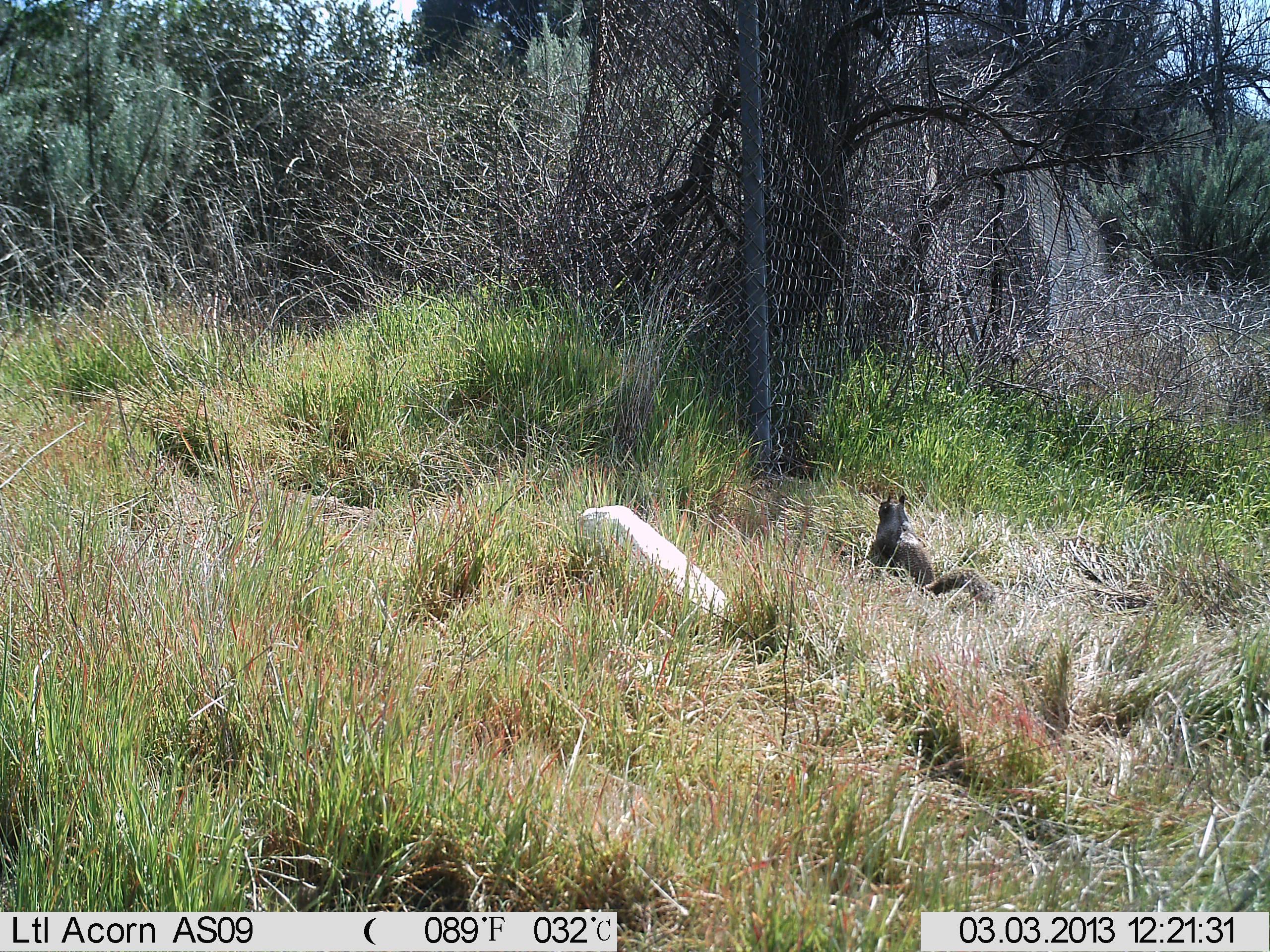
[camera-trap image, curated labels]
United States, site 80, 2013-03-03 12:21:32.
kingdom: Animalia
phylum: Chordata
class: Mammalia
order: Rodentia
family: Sciuridae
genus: Sciurus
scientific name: Sciurus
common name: squirrel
Squirrel (Sciurus).